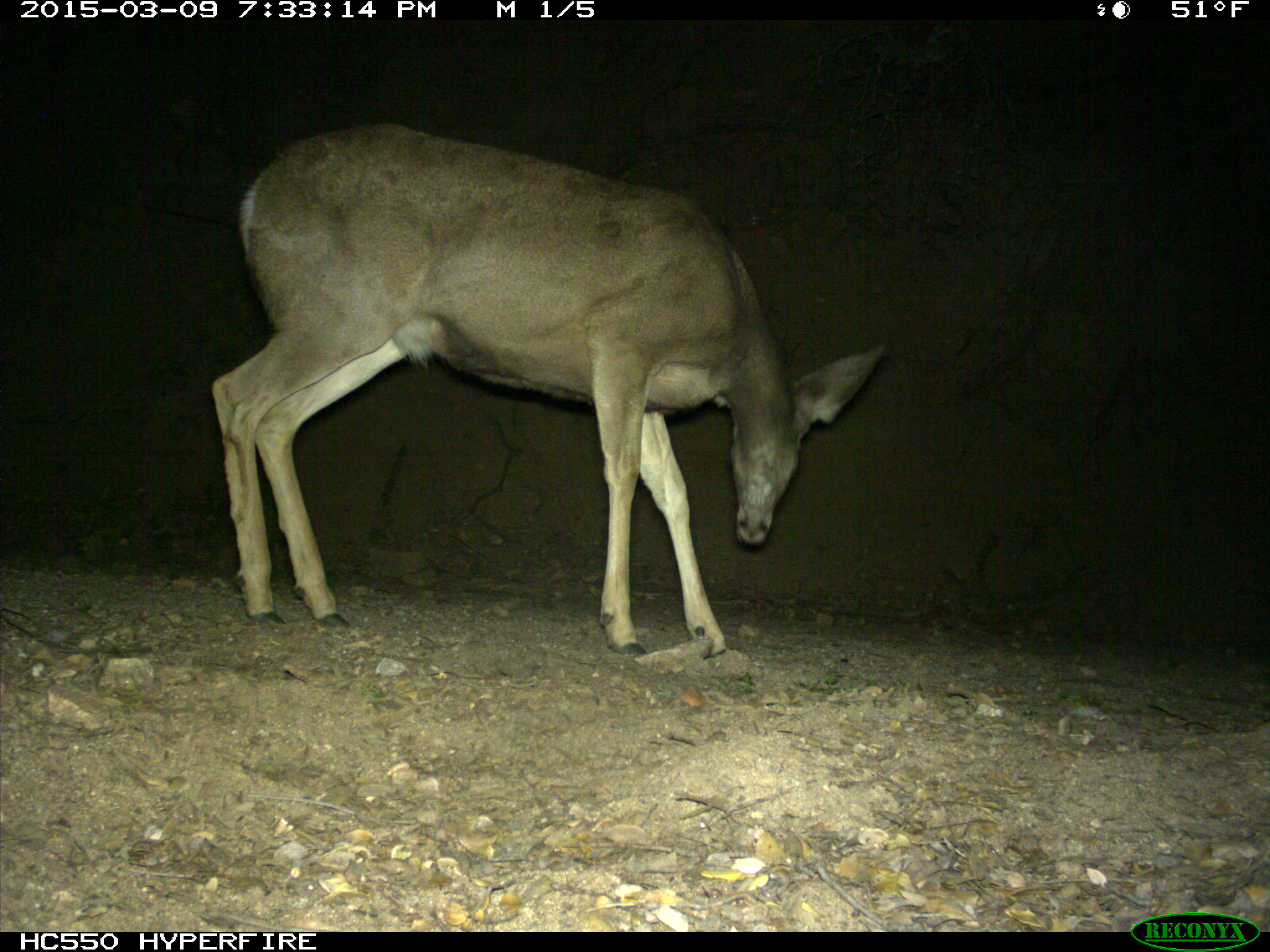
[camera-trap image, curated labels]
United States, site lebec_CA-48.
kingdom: Animalia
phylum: Chordata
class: Mammalia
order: Artiodactyla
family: Cervidae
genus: Odocoileus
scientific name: Odocoileus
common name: deer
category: unidentified deer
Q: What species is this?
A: Unidentified deer (deer) (Odocoileus).